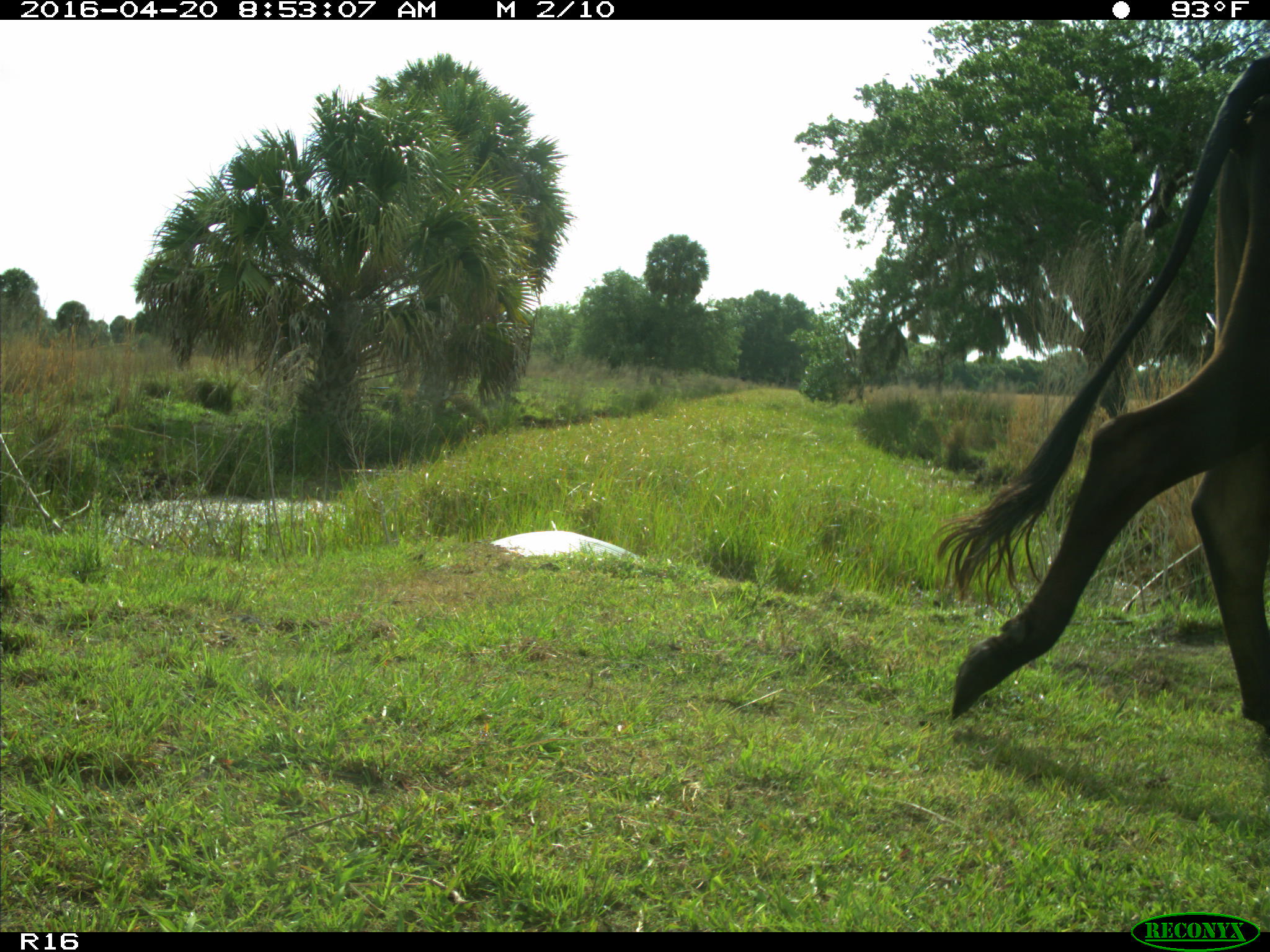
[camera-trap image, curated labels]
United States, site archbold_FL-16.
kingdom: Animalia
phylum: Chordata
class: Mammalia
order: Artiodactyla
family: Bovidae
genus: Bos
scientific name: Bos taurus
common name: domestic cow